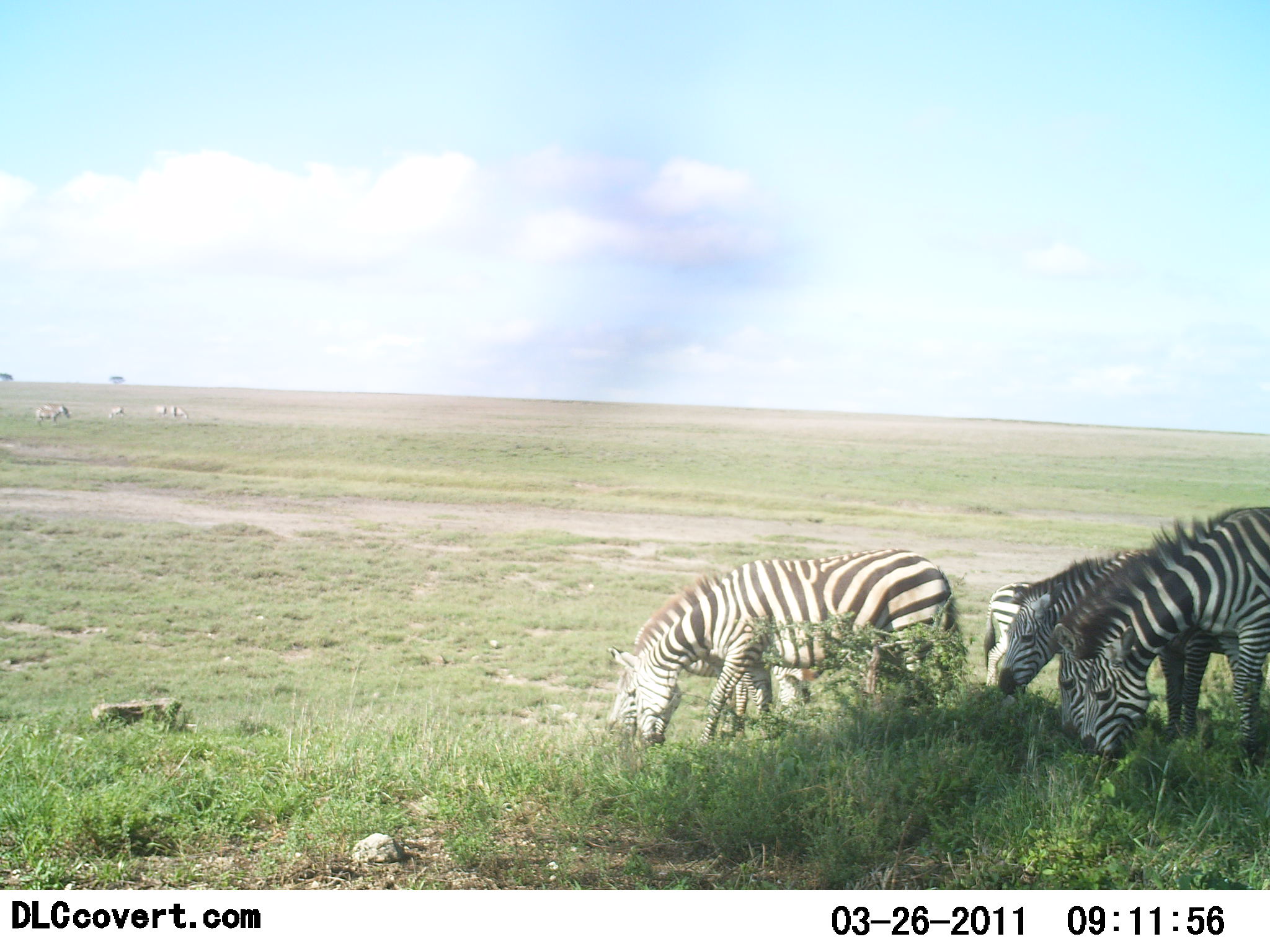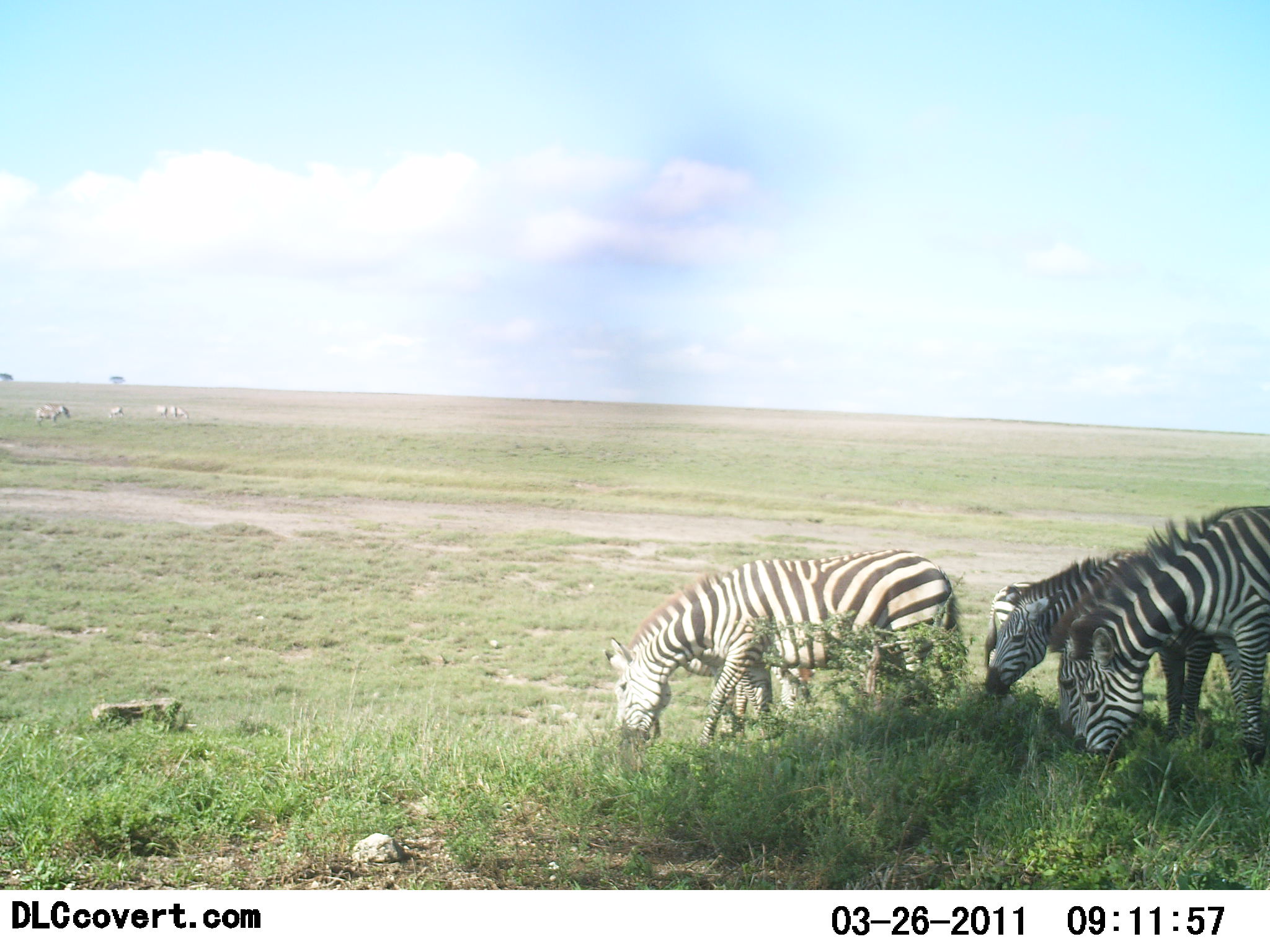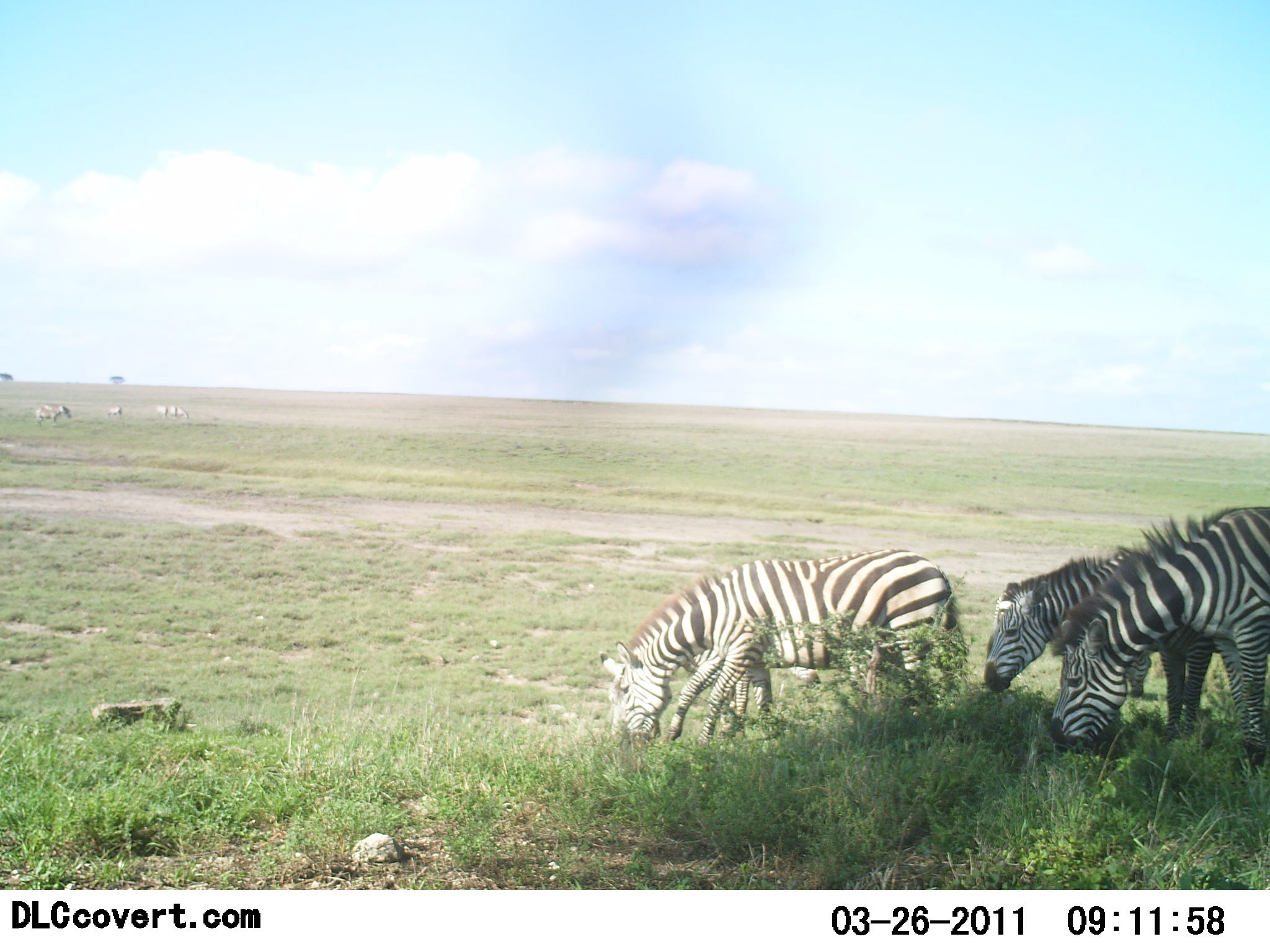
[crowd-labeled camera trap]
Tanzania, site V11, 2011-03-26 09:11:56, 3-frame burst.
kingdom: Animalia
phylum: Chordata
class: Mammalia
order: Perissodactyla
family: Equidae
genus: Equus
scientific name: Equus quagga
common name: plains zebra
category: zebra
Zebra (plains zebra) (Equus quagga), count 5. Behavior (volunteer vote fractions): standing 50%, resting 0%, moving 0%, interacting 7%. Young present (vote fraction): 0%. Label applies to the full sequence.